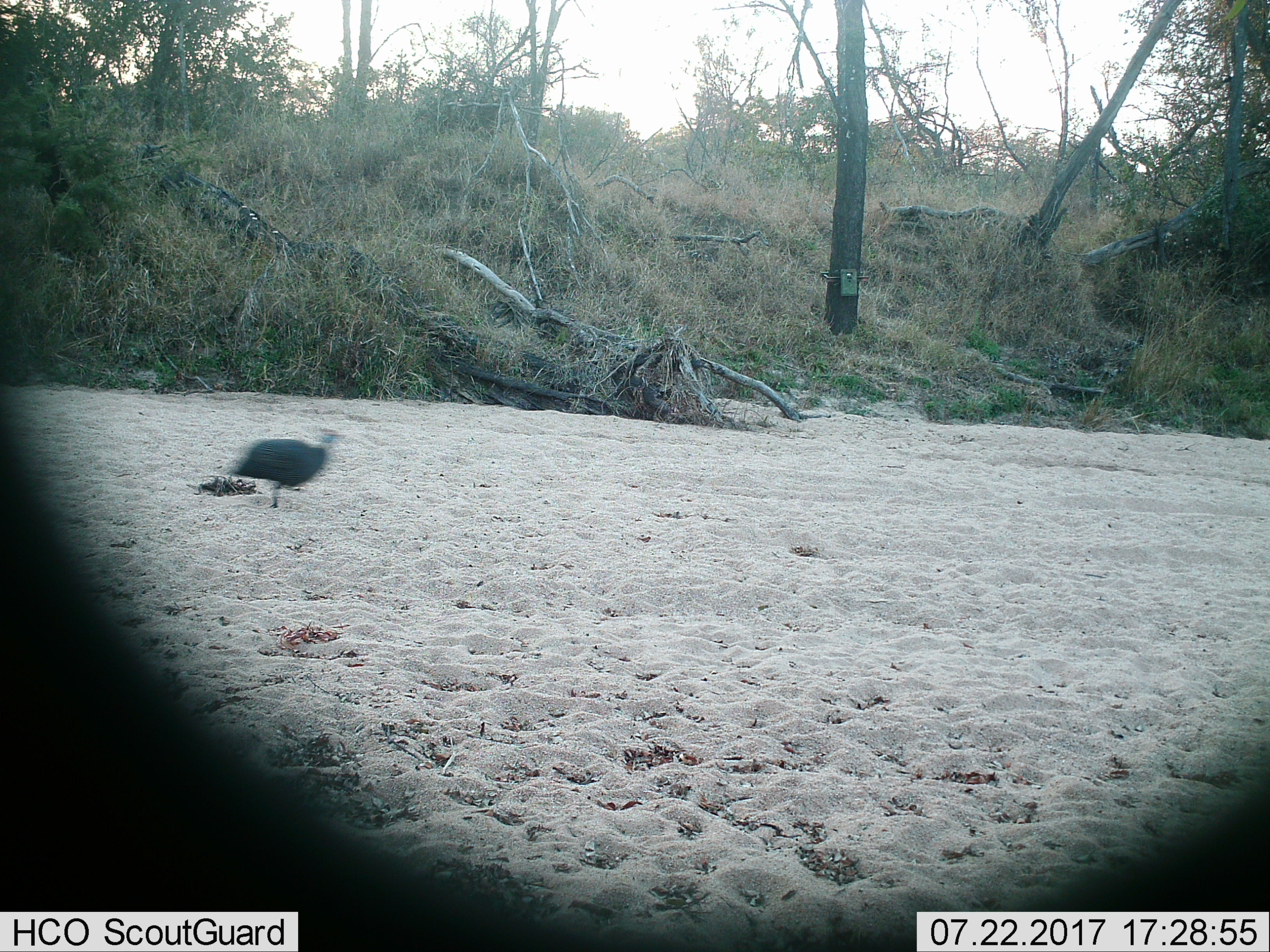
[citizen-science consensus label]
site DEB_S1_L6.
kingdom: Animalia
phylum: Chordata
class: Aves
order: Galliformes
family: Numididae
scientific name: Numididae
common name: guineafowl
Guineafowl (Numididae), count 1. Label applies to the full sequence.